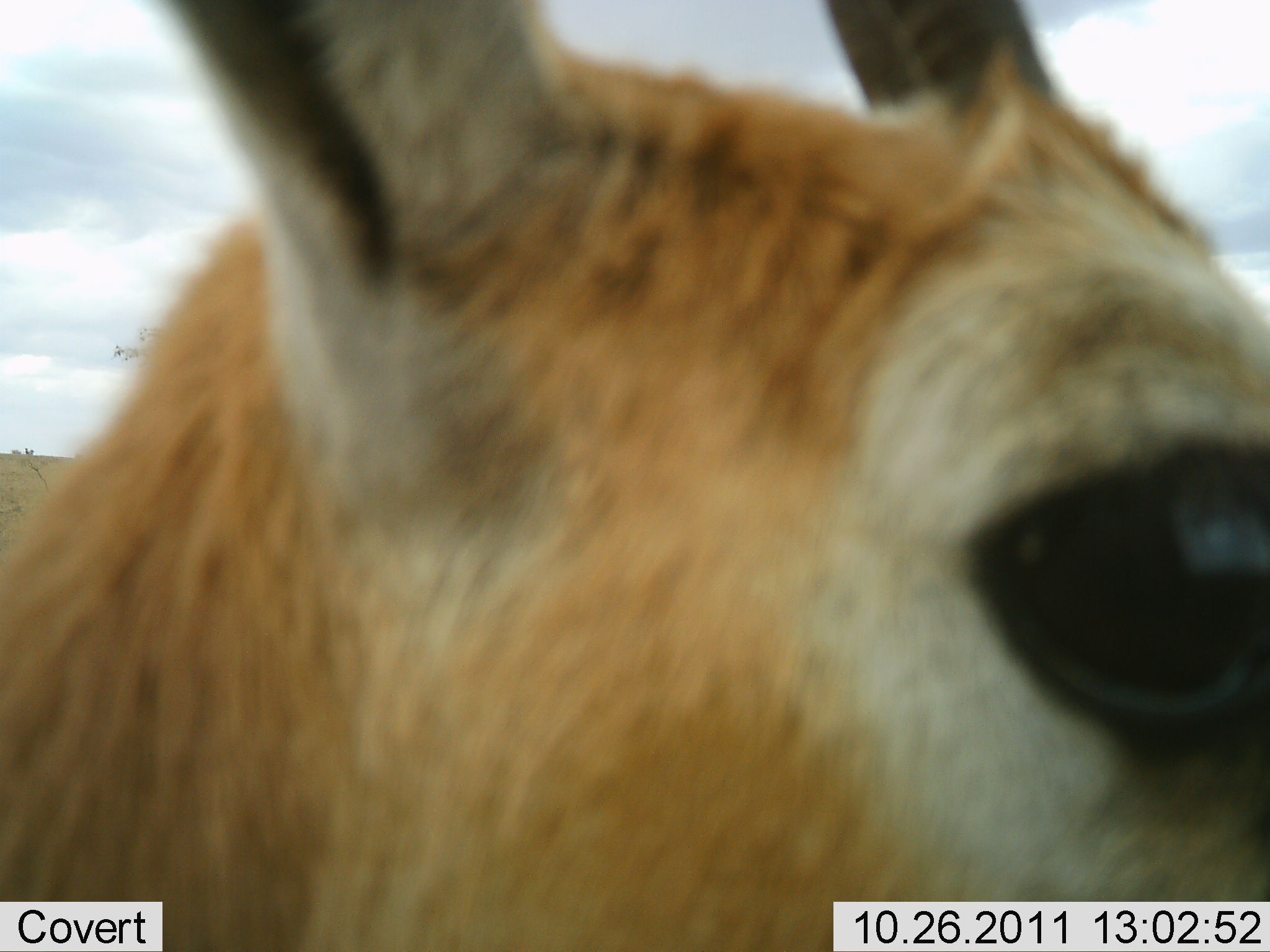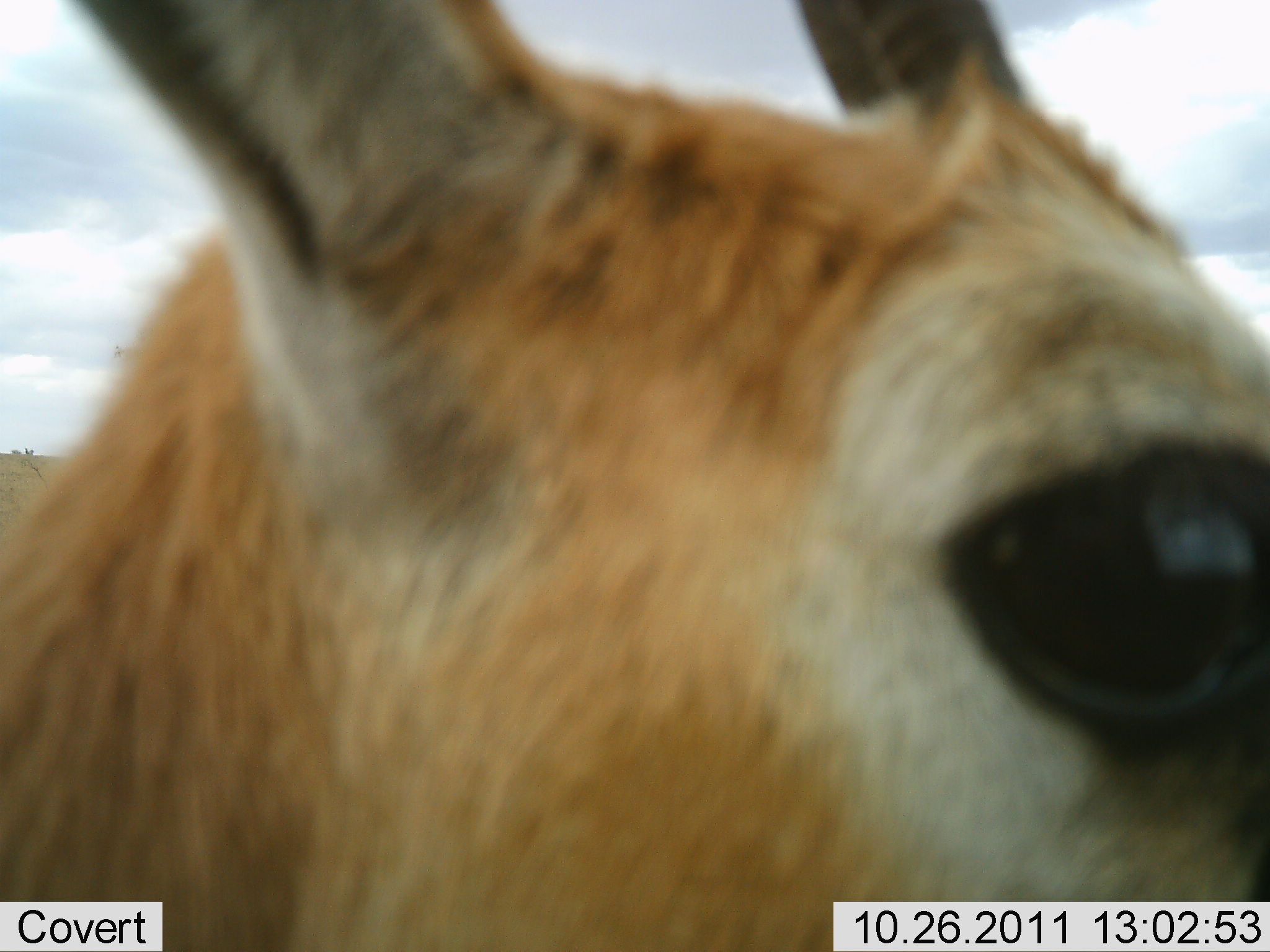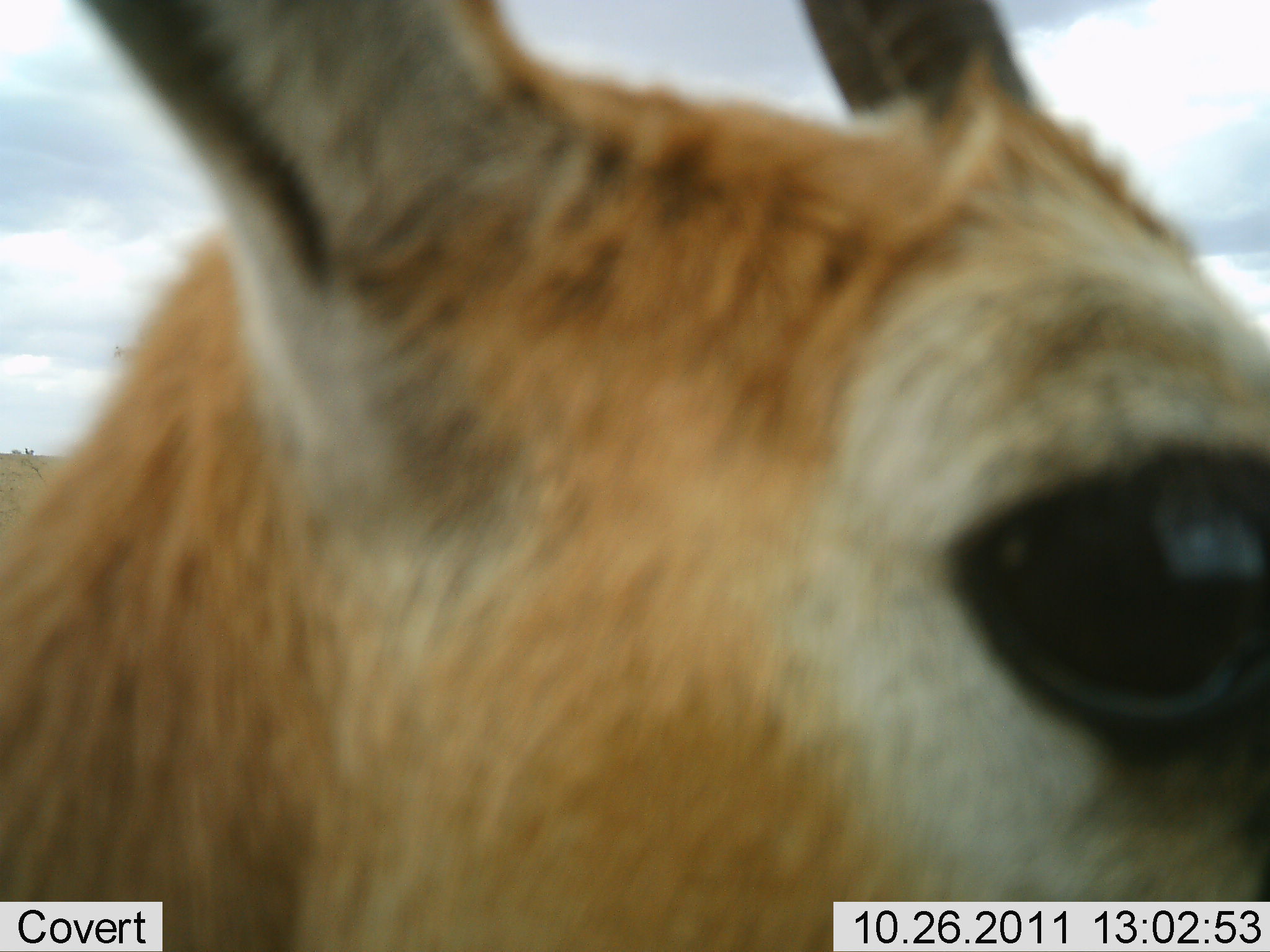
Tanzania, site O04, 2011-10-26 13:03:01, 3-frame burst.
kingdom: Animalia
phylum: Chordata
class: Mammalia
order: Artiodactyla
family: Bovidae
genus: Nanger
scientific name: Nanger granti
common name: grant's gazelle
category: gazellegrants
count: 1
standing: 73%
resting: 0%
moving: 9%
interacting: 18%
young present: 0%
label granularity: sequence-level